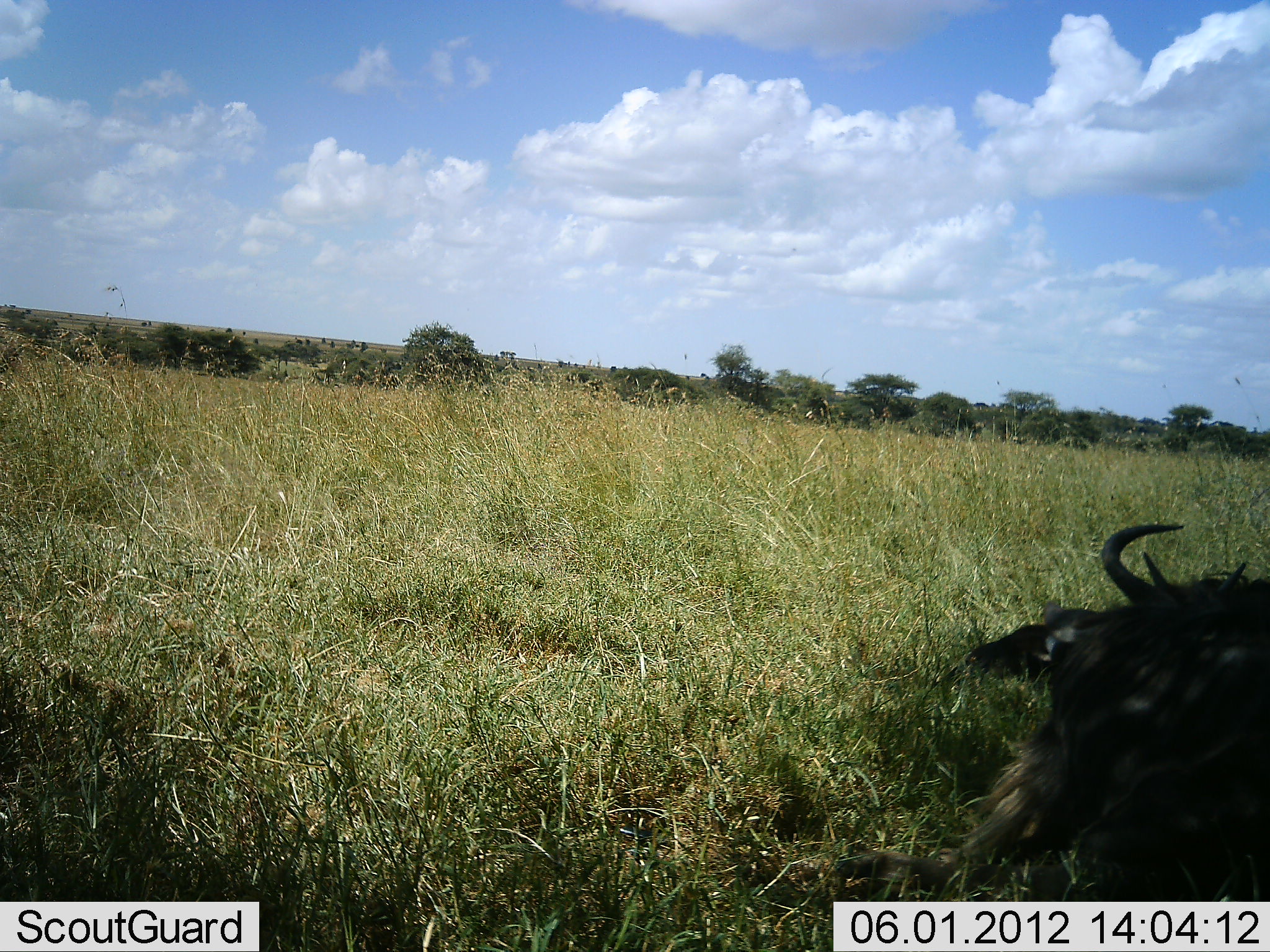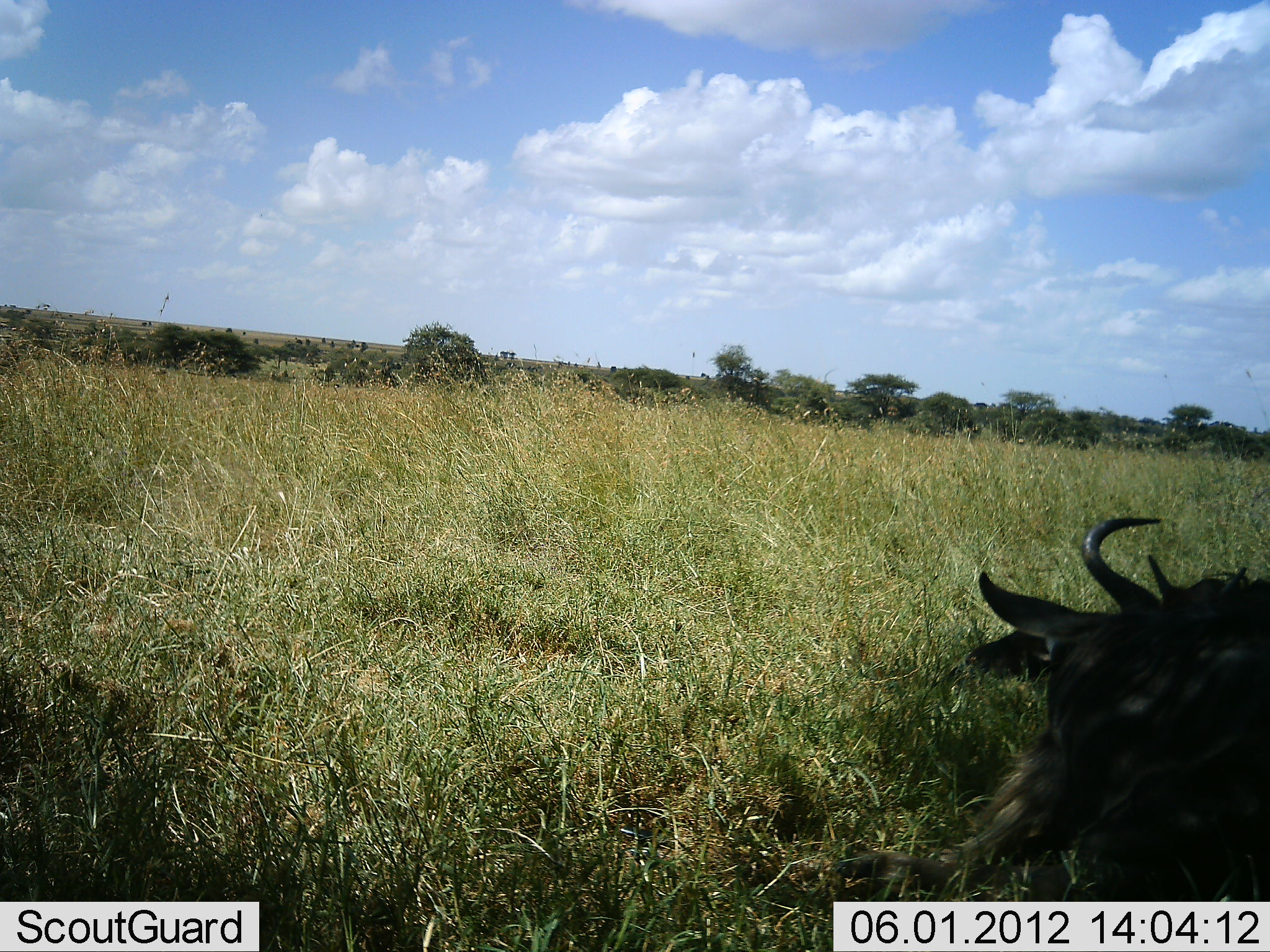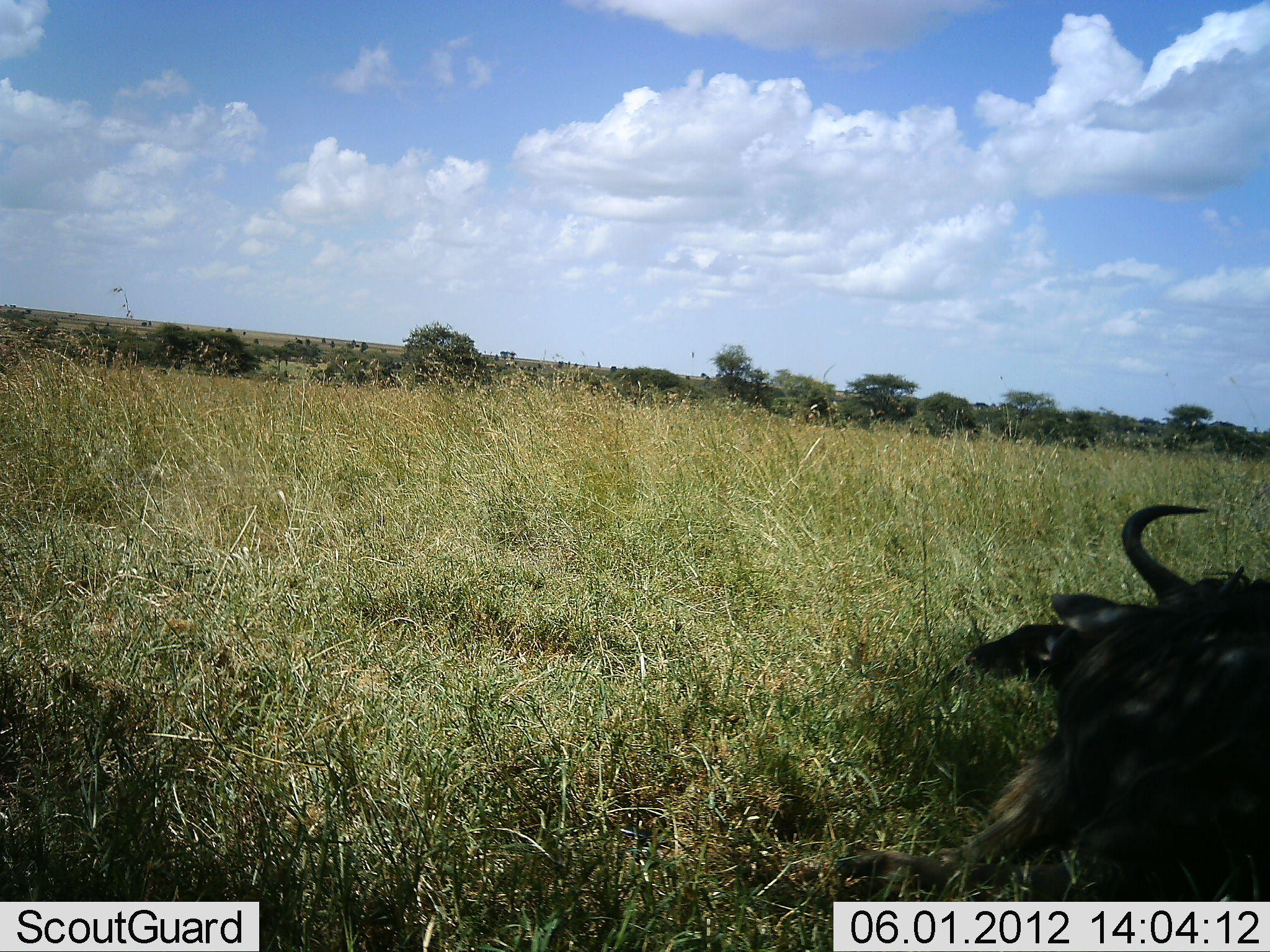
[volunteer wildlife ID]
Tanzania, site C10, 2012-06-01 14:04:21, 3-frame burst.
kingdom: Animalia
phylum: Chordata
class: Mammalia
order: Artiodactyla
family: Bovidae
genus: Connochaetes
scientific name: Connochaetes taurinus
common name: blue wildebeest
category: wildebeest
Wildebeest (blue wildebeest) (Connochaetes taurinus), count 2. Behavior (volunteer vote fractions): standing 20%, resting 80%, moving 10%, interacting 0%. Young present (vote fraction): 10%. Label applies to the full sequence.